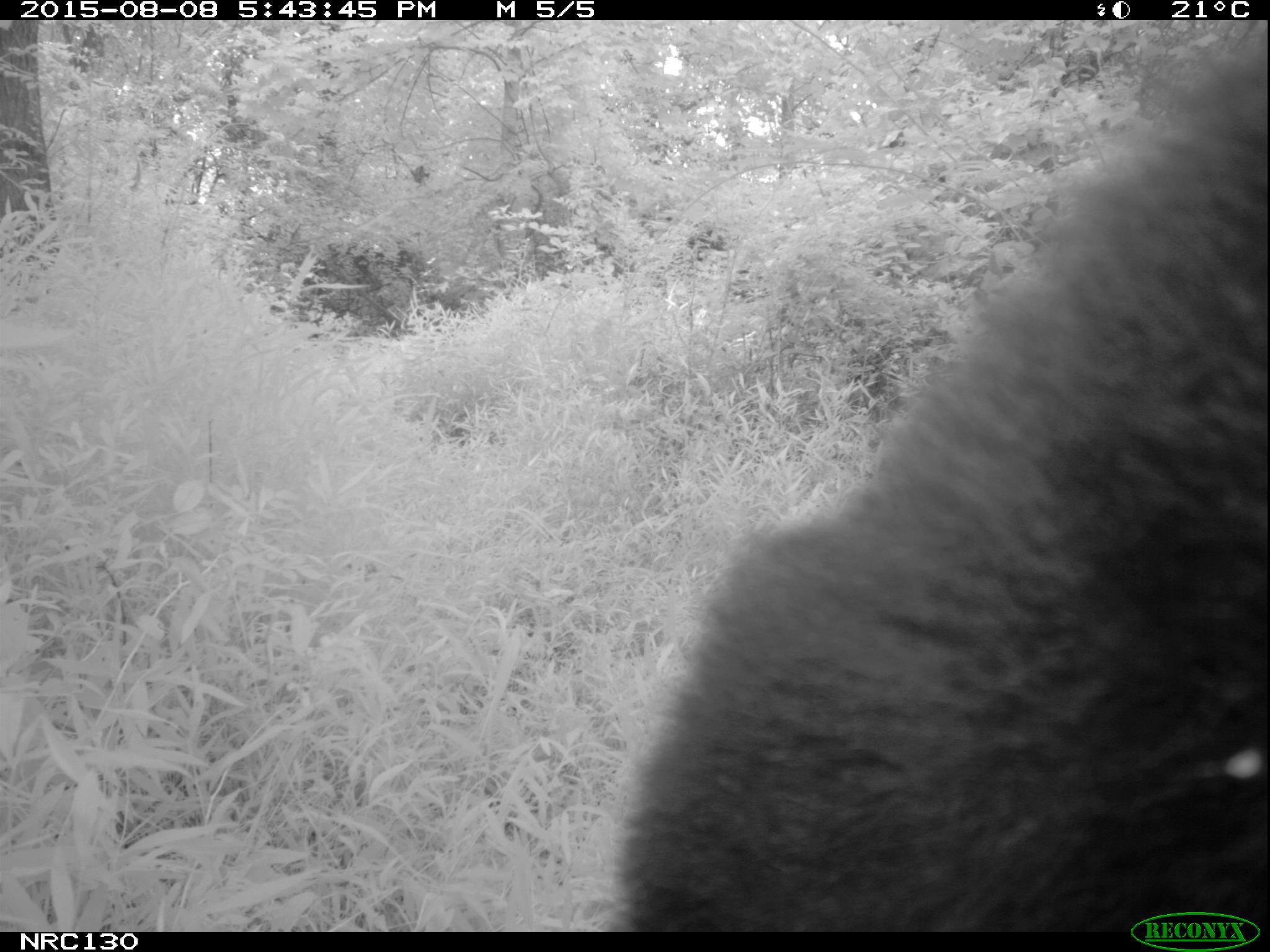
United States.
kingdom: Animalia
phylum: Chordata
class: Mammalia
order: Carnivora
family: Ursidae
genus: Ursus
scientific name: Ursus americanus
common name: american black bear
American Black Bear (Ursus americanus).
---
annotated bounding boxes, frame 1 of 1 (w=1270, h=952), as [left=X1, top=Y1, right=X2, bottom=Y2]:
American Black Bear: [left=560, top=33, right=1270, bottom=935]